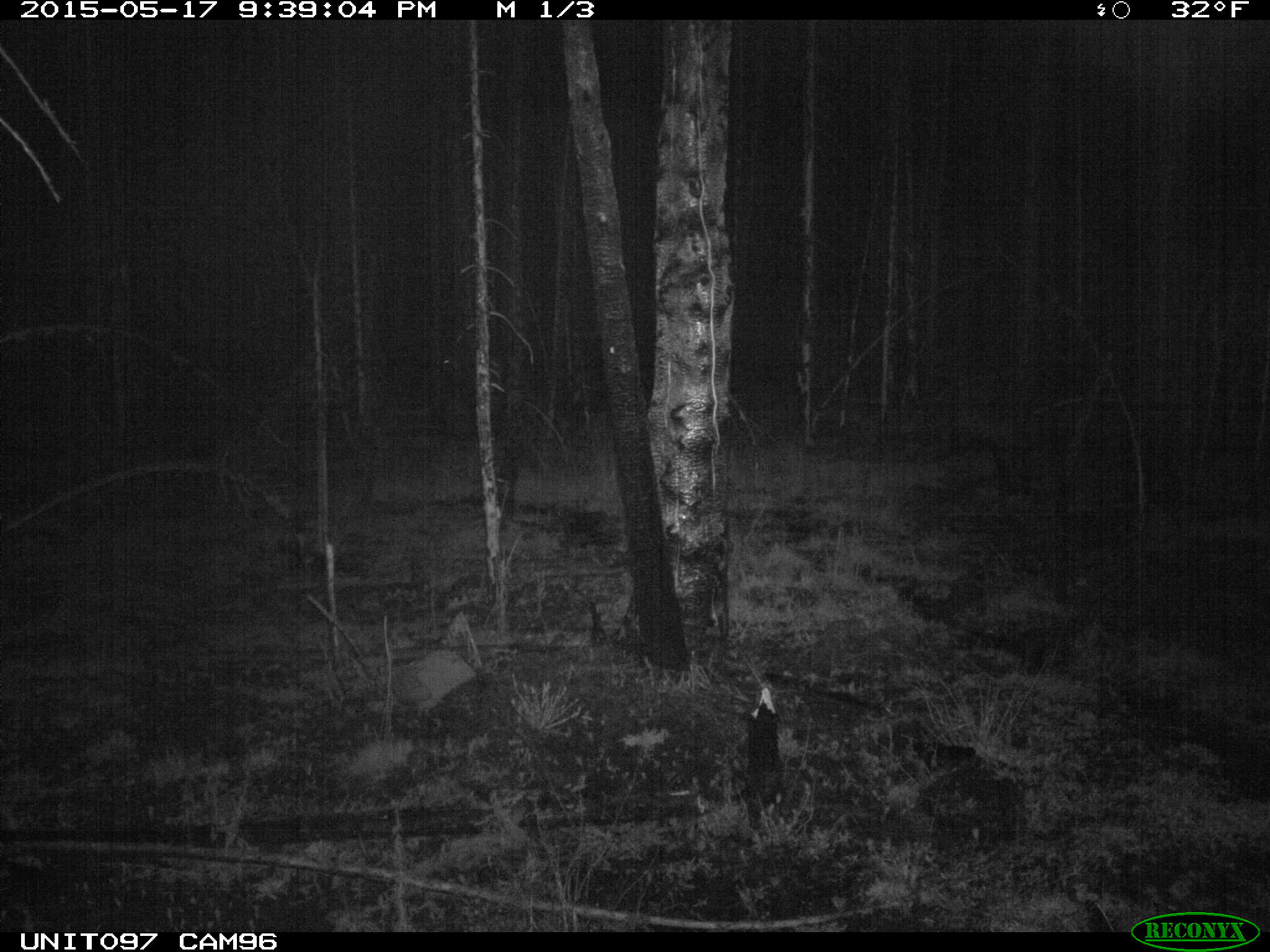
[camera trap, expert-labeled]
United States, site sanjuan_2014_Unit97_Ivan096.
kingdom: Animalia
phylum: Chordata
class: Mammalia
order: Artiodactyla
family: Cervidae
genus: Cervus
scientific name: Cervus elaphus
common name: red deer